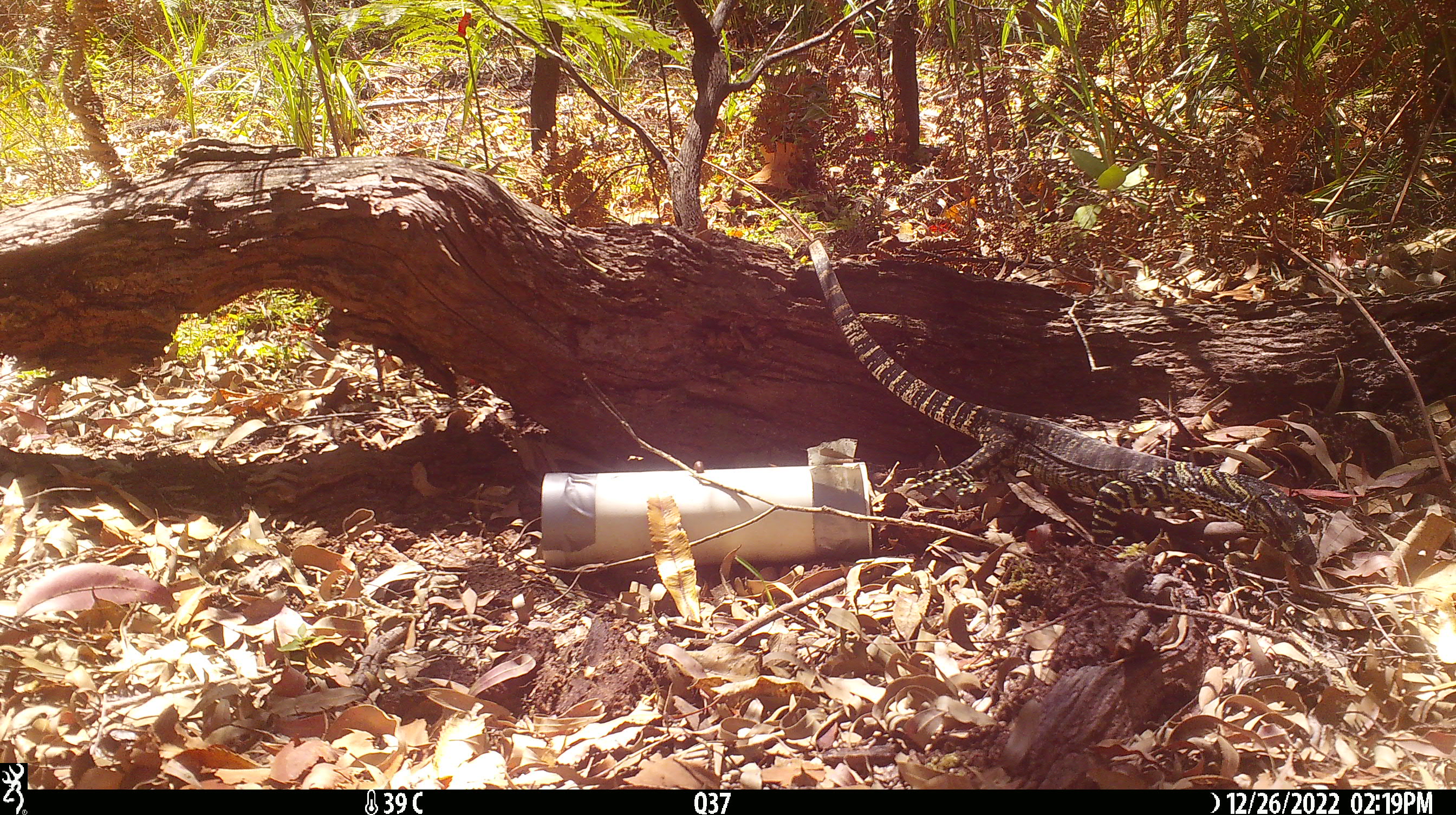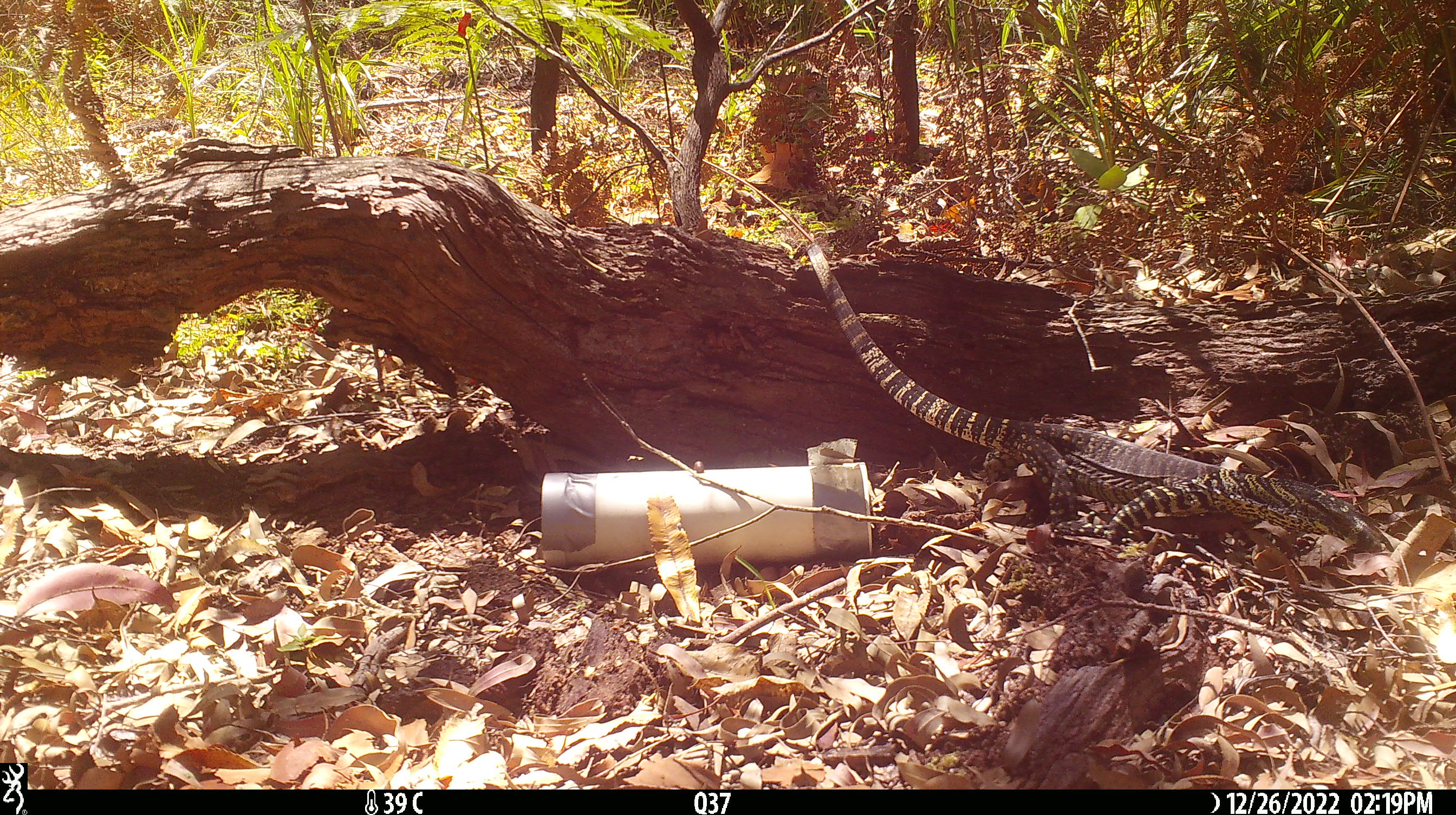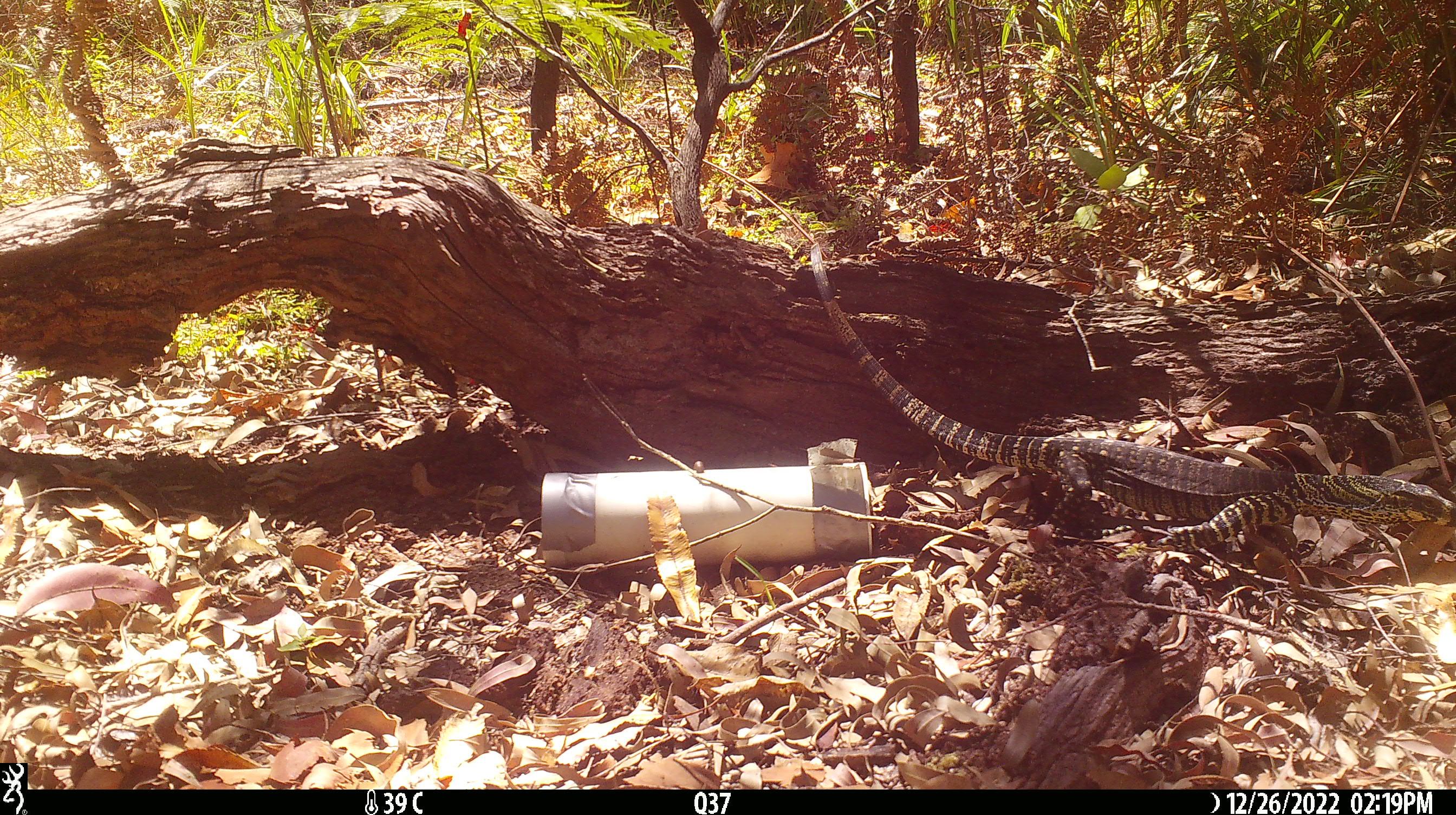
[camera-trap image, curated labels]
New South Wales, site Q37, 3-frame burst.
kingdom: Animalia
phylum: Chordata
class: Reptilia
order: Squamata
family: Varanidae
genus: Varanus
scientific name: Varanus varius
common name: lace monitor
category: goanna